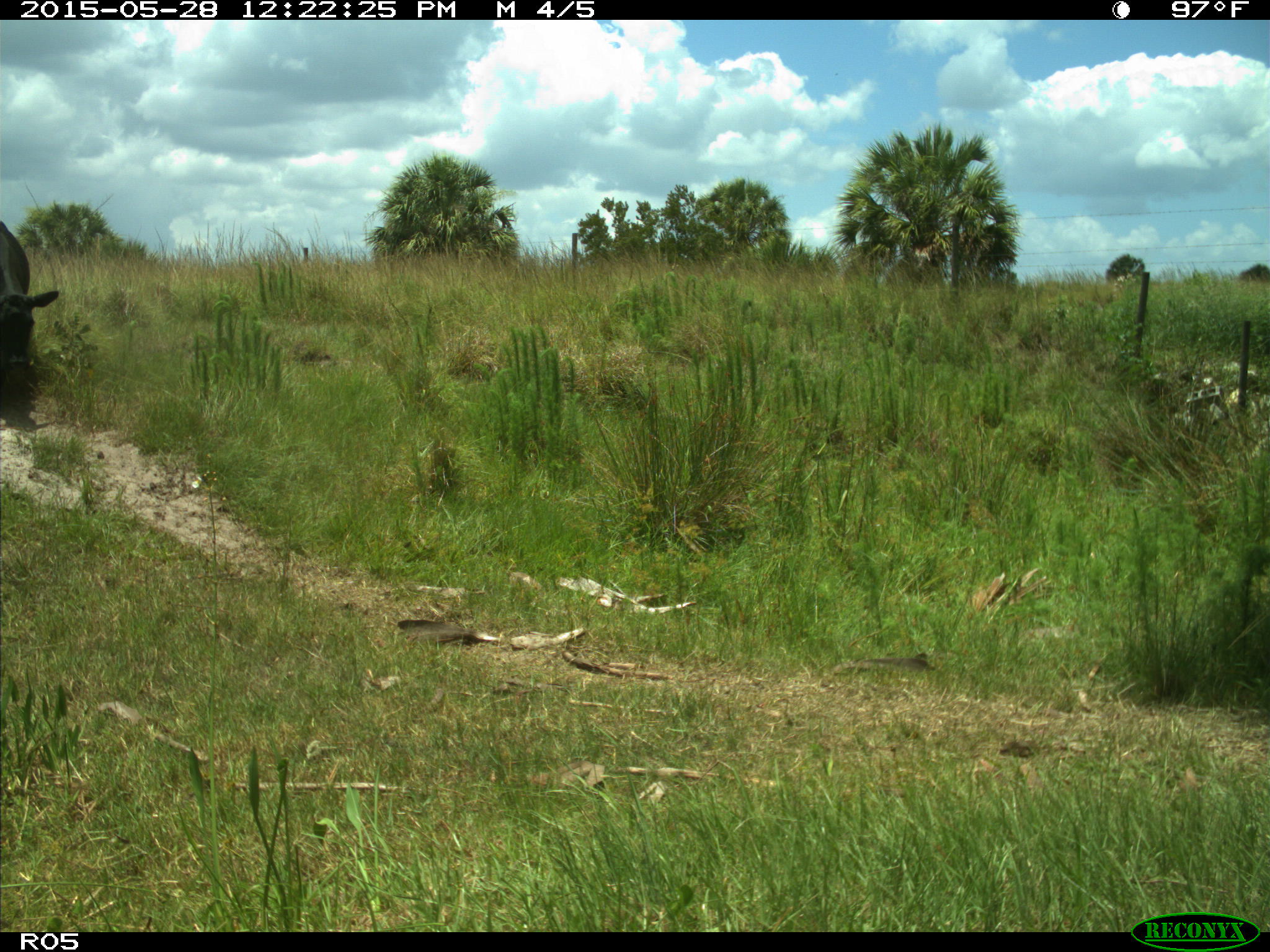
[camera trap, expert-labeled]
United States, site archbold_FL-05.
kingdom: Animalia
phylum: Chordata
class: Mammalia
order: Artiodactyla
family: Bovidae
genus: Bos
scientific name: Bos taurus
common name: domestic cow